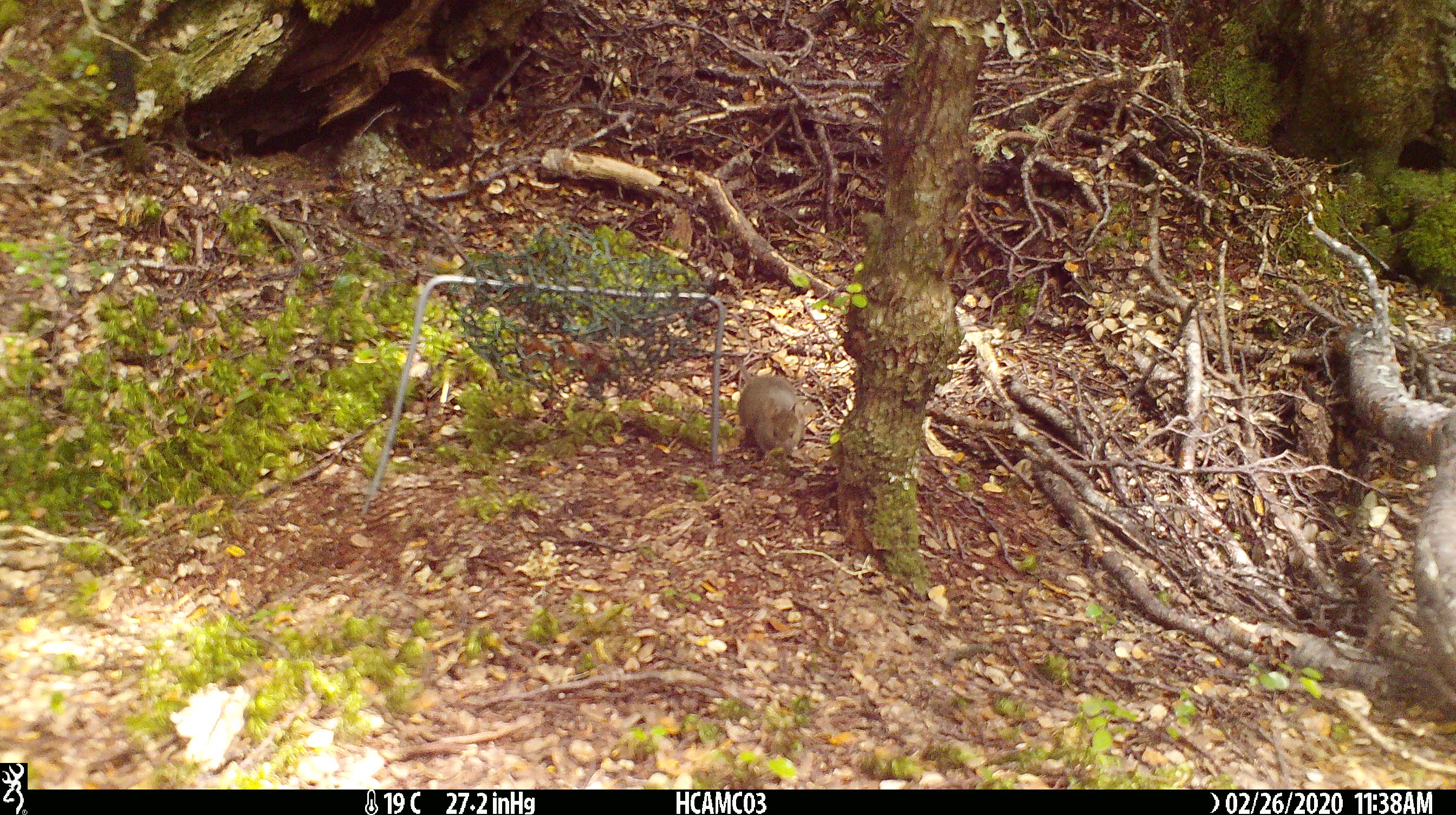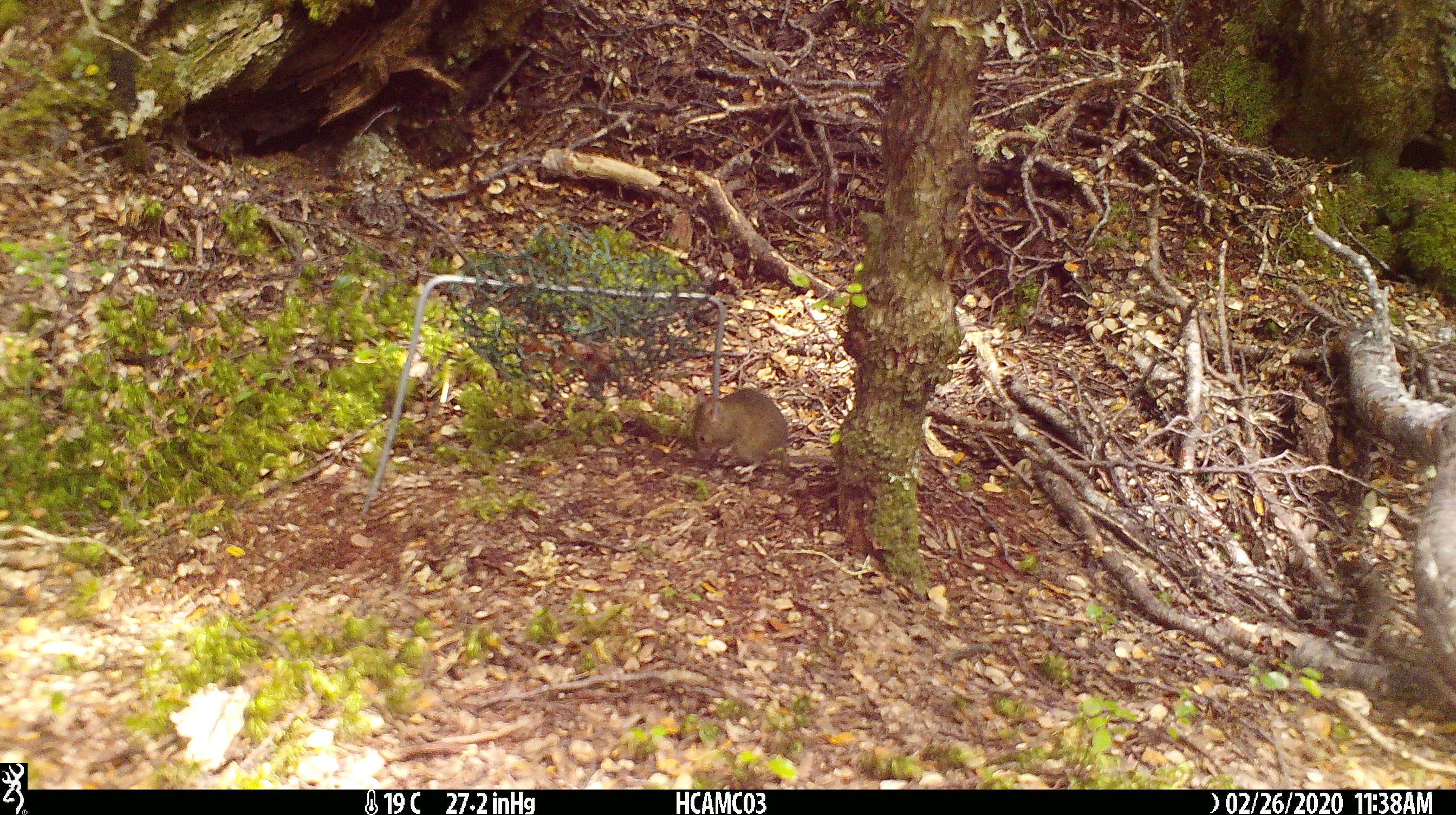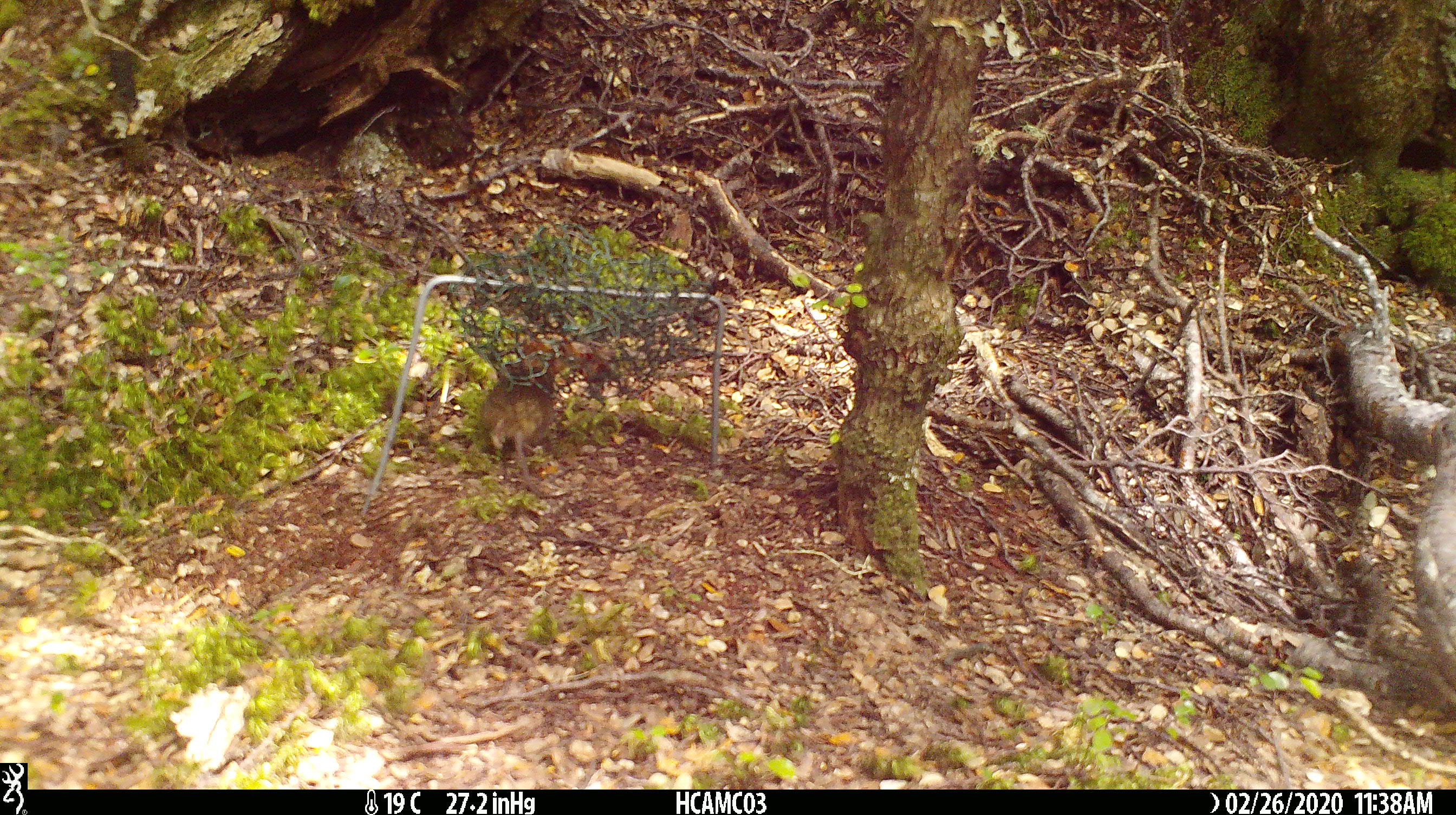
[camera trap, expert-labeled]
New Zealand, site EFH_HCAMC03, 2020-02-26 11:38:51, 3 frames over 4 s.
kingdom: Animalia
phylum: Chordata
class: Mammalia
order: Rodentia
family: Muridae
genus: Mus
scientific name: Mus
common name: mouse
Mouse (Mus).